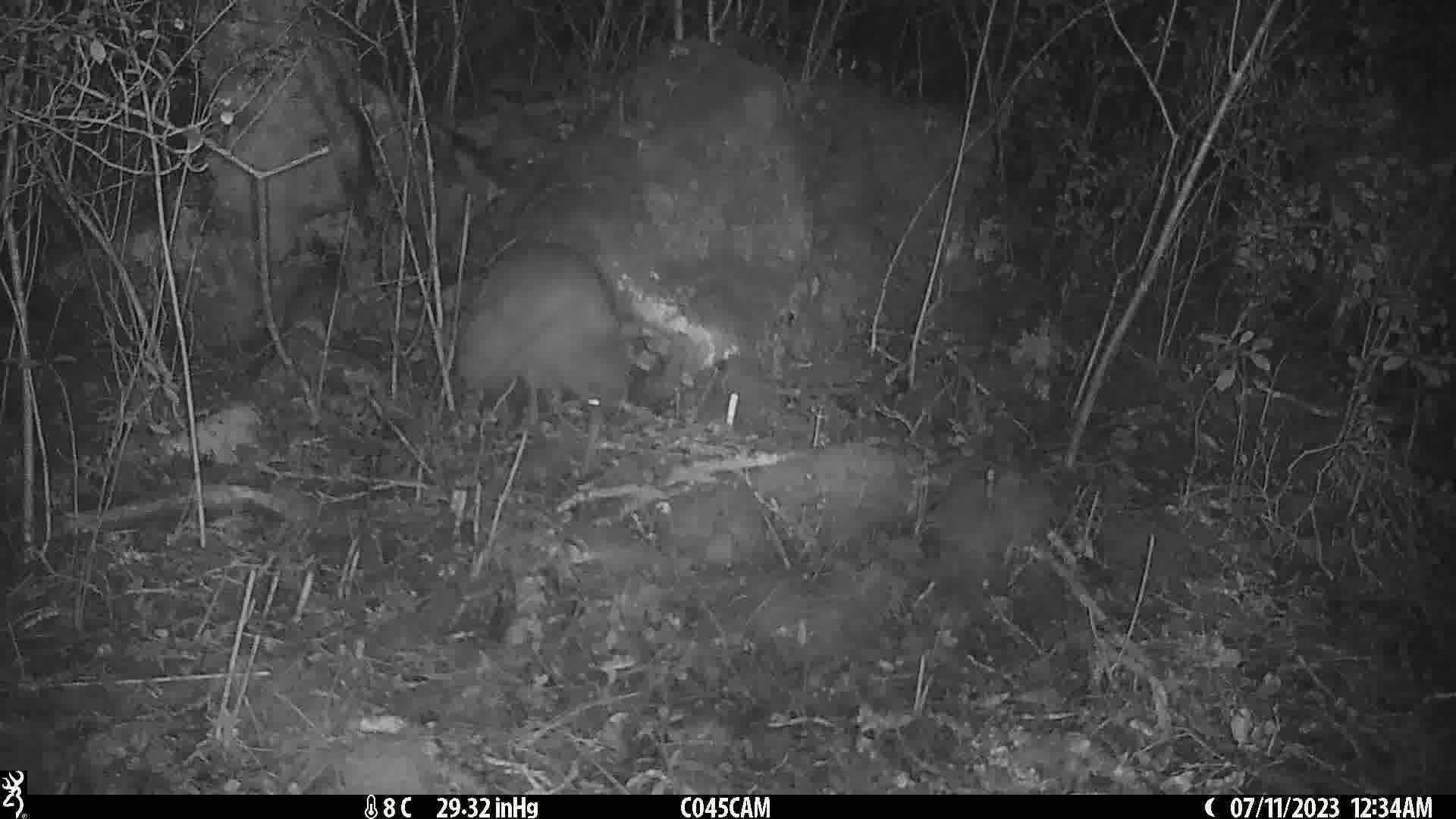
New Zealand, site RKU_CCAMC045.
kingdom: Animalia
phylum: Chordata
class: Aves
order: Apterygiformes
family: Apterygidae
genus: Apteryx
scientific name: Apteryx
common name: kiwi